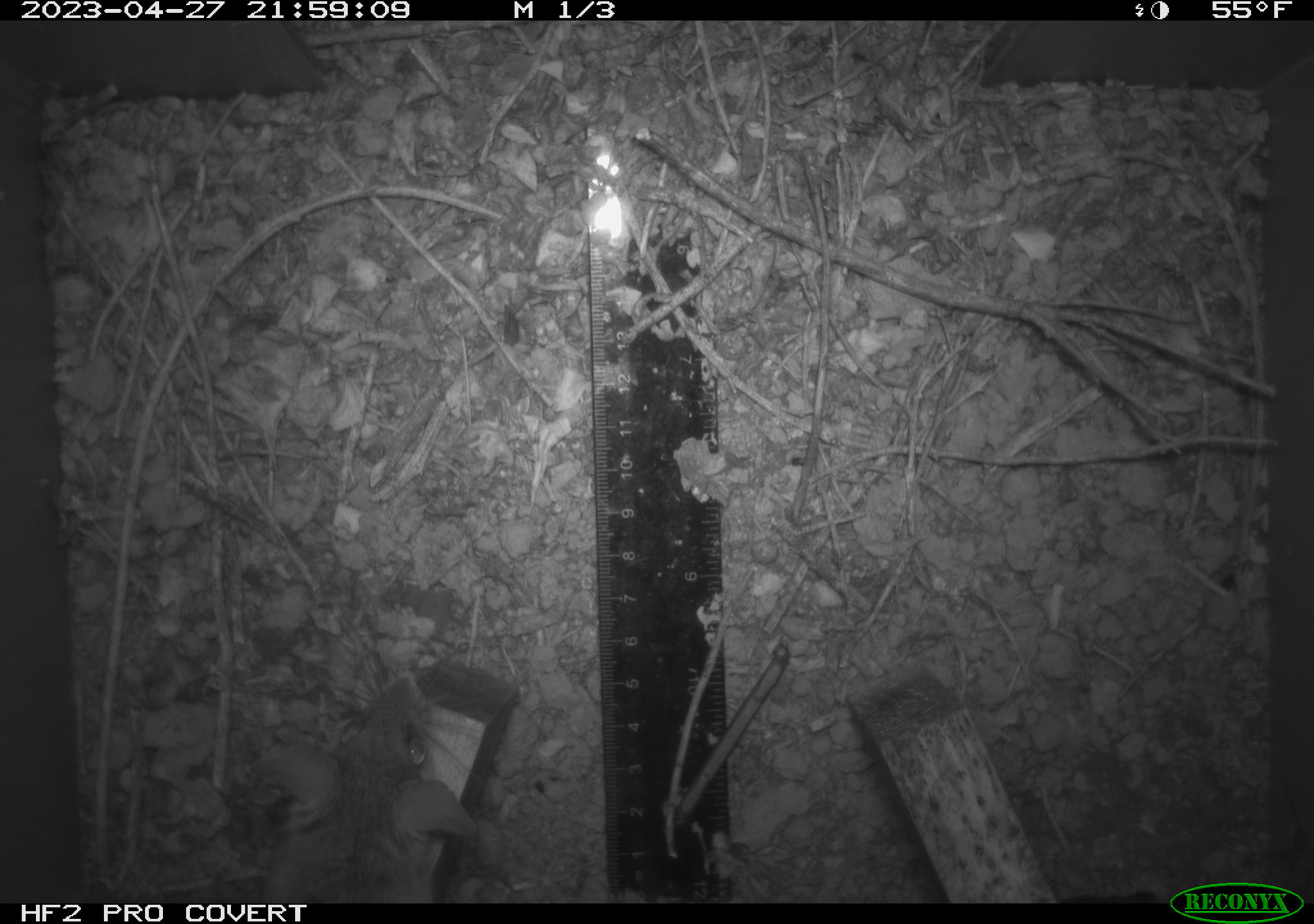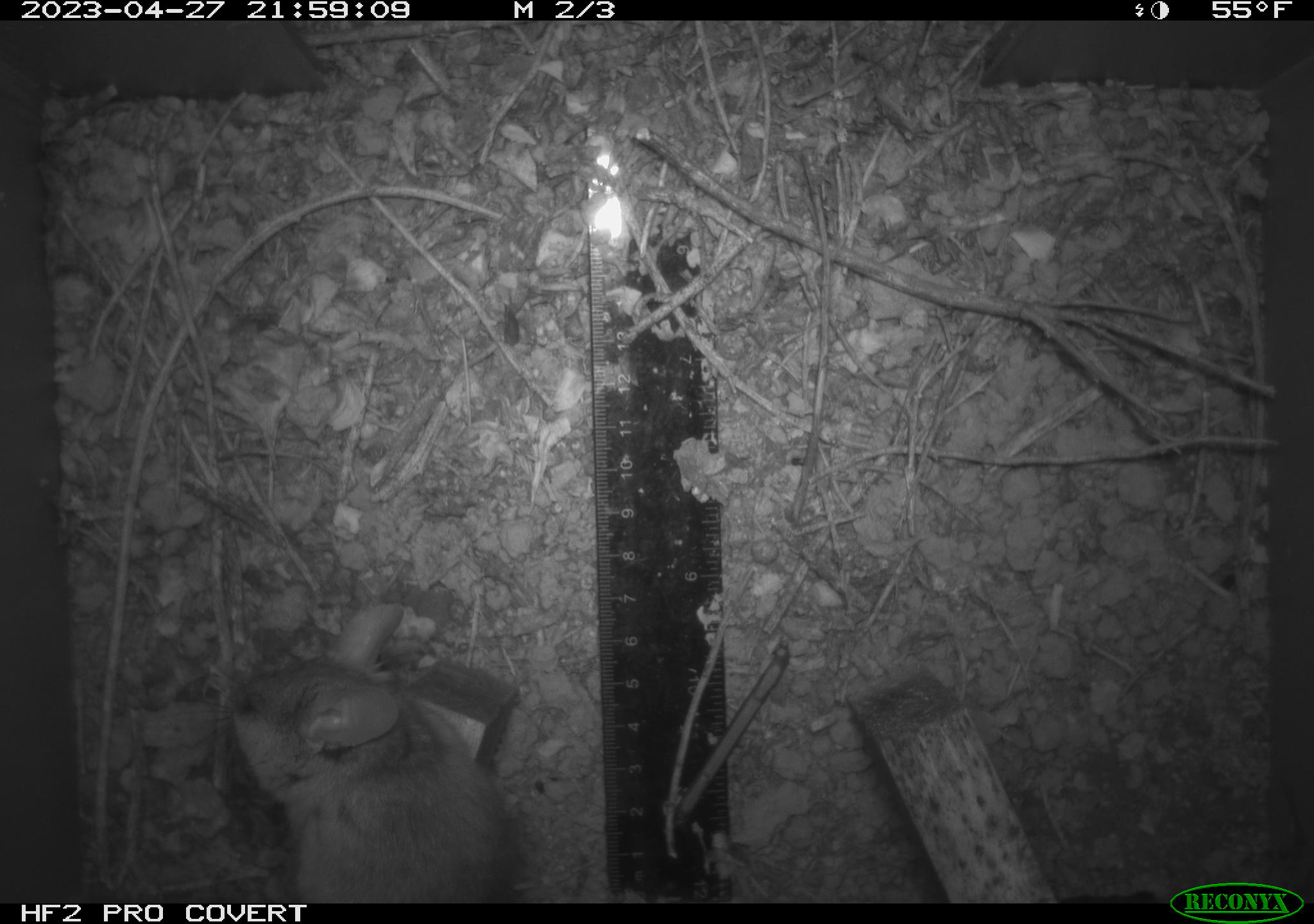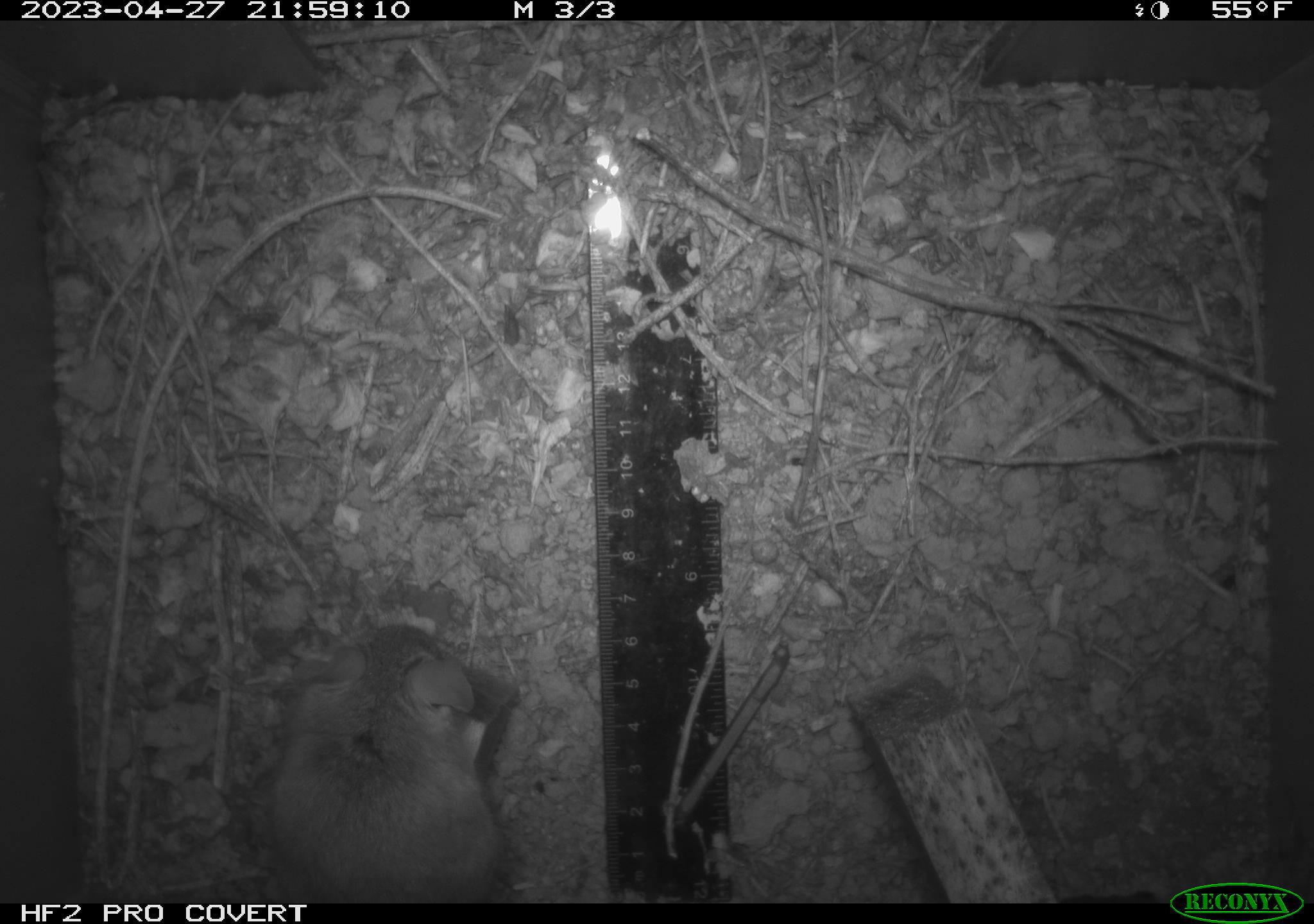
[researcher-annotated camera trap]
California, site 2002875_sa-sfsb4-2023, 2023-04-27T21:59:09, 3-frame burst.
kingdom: Animalia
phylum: Chordata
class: Mammalia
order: Rodentia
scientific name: Rodentia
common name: mouse species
Mouse species (Rodentia).